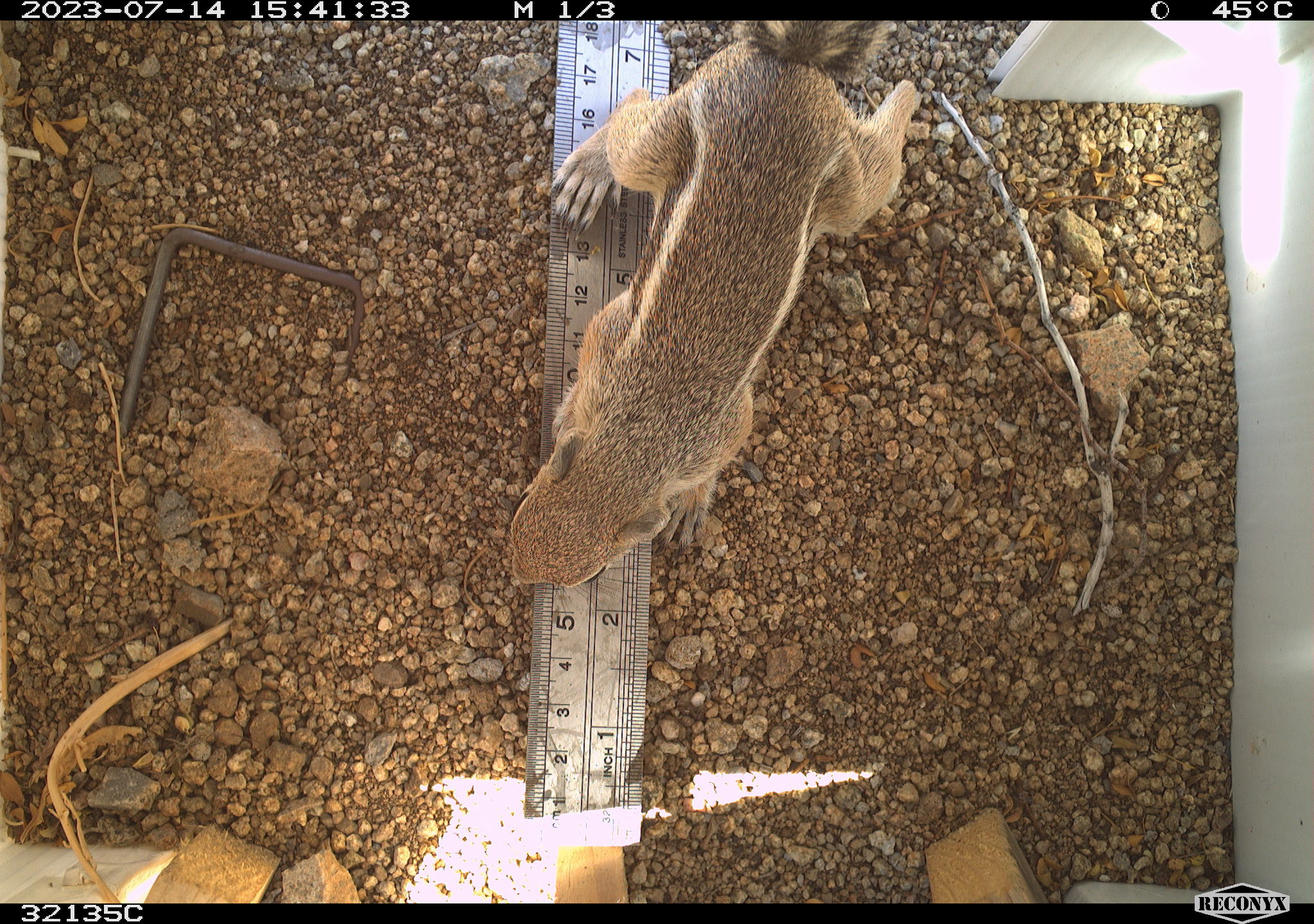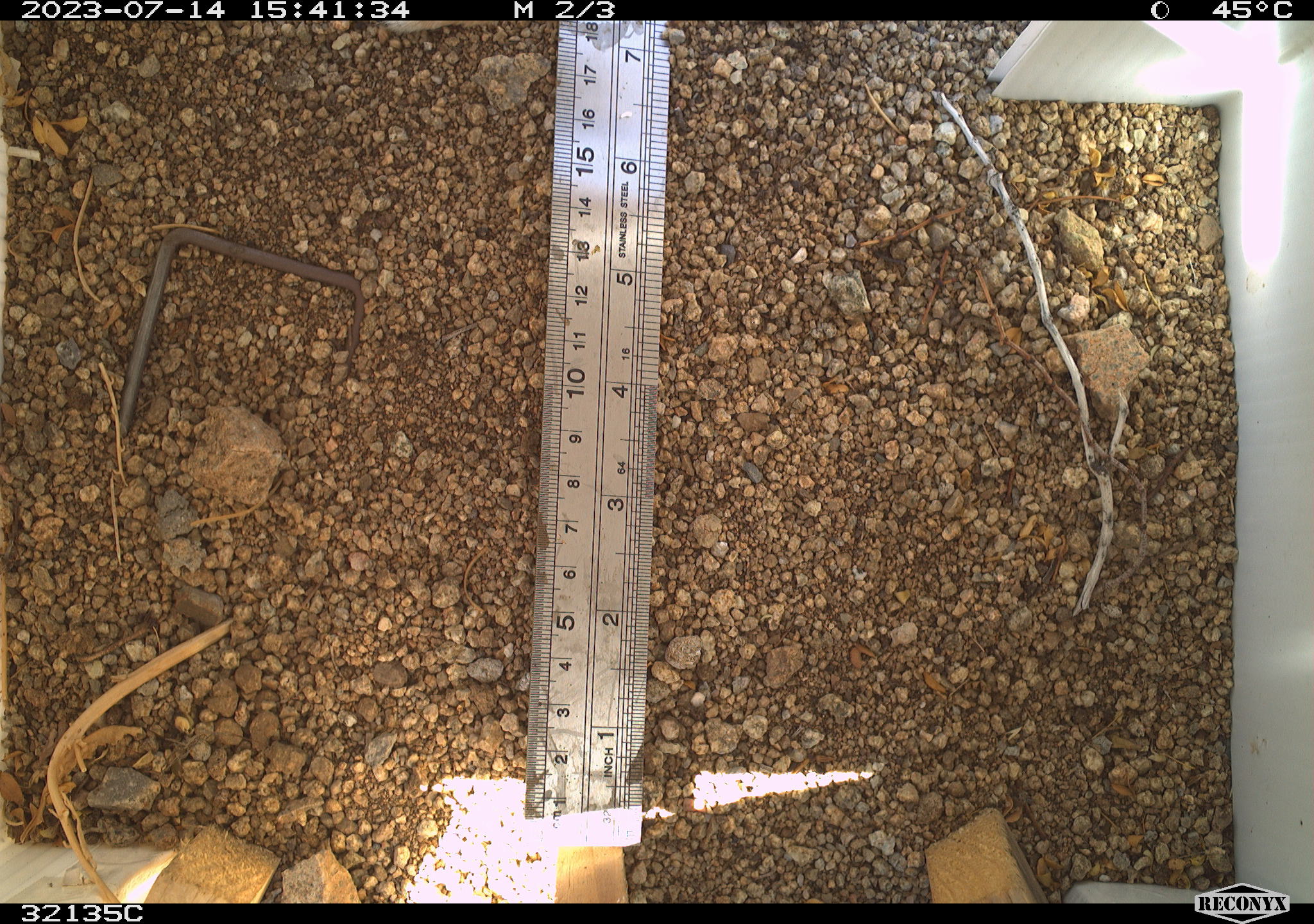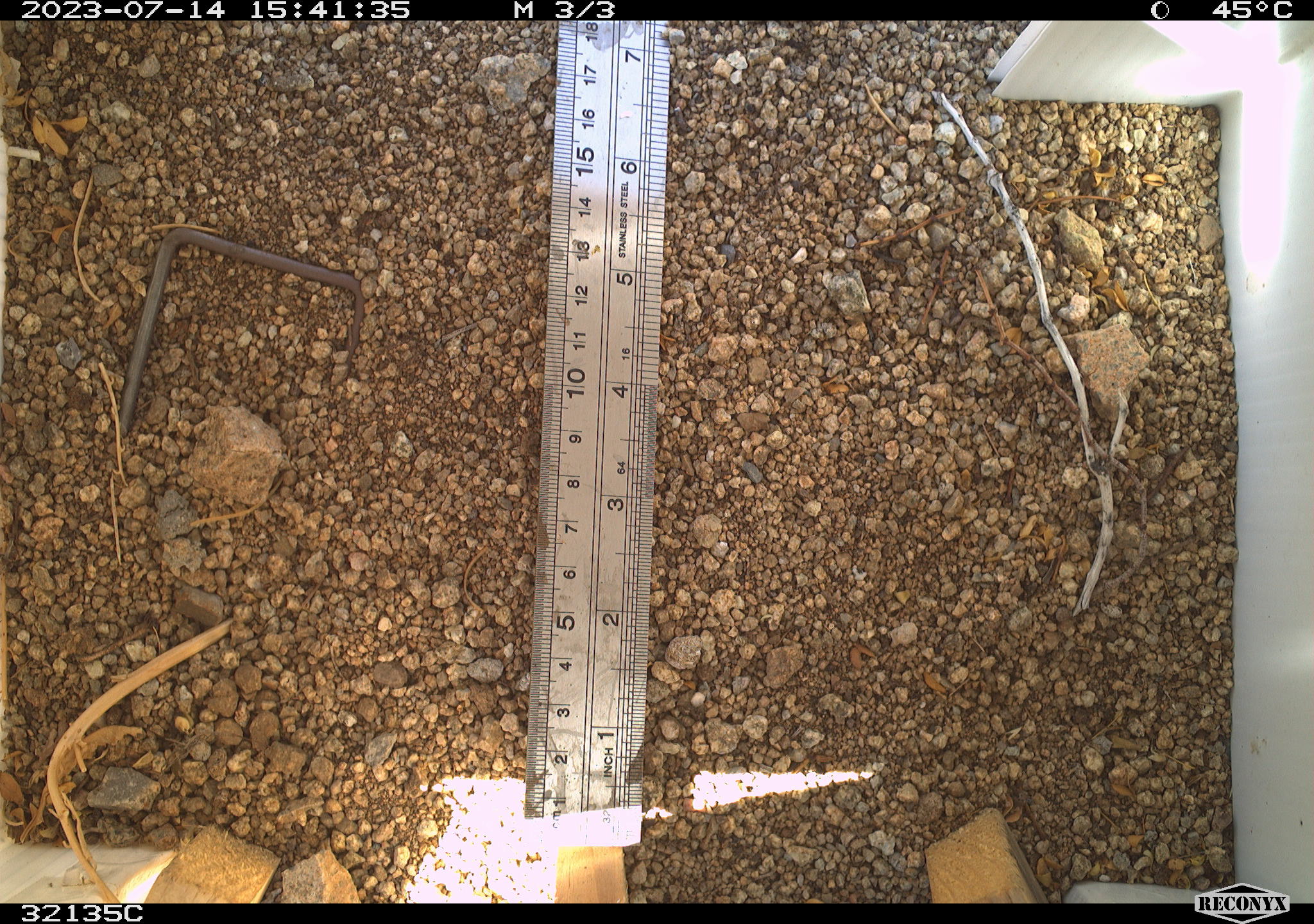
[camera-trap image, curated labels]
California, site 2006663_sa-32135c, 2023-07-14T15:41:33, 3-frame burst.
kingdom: Animalia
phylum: Chordata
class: Mammalia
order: Rodentia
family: Sciuridae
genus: Ammospermophilus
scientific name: Ammospermophilus leucurus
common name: white-tailed antelope squirrel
White-tailed antelope squirrel (Ammospermophilus leucurus).